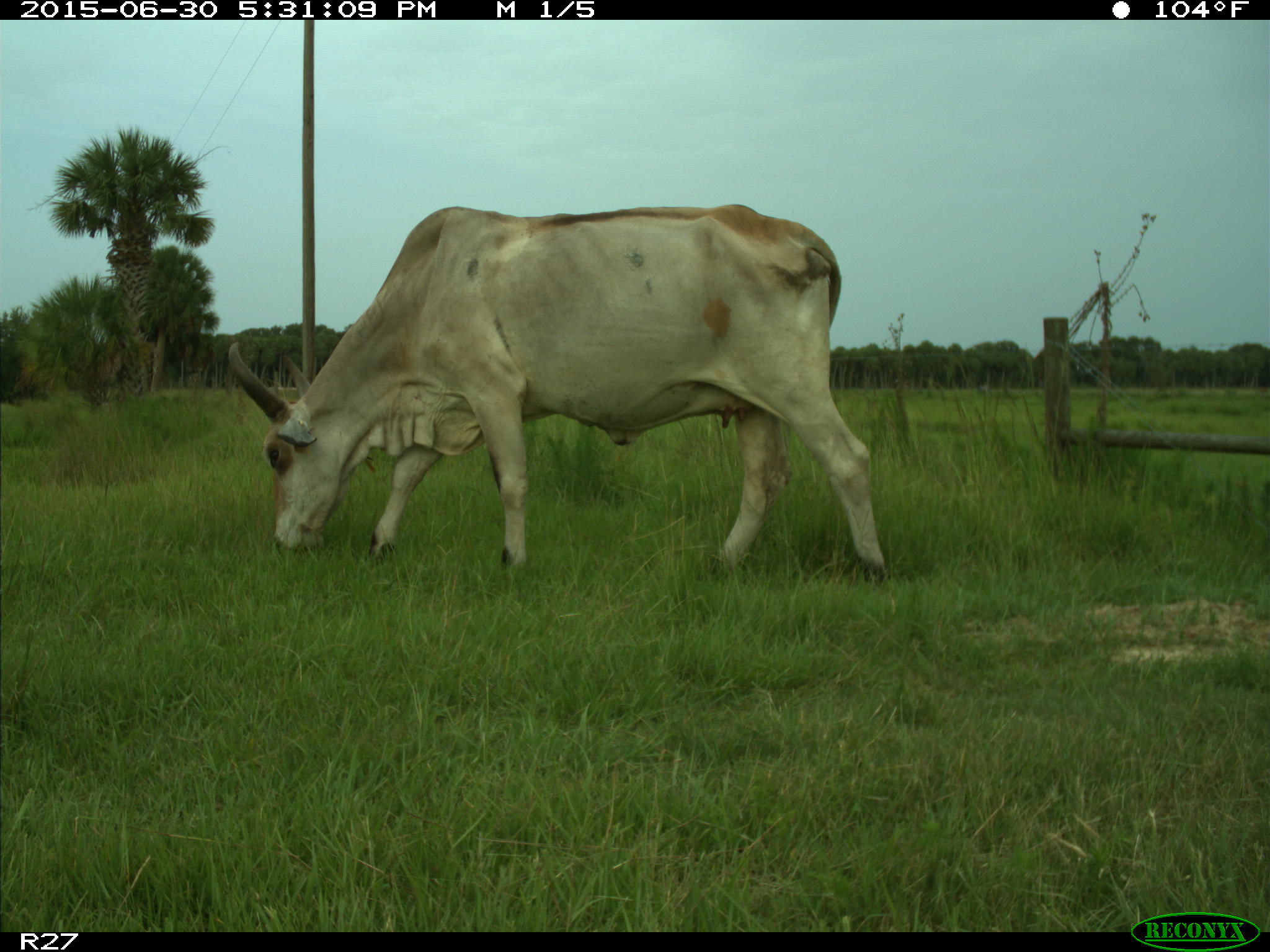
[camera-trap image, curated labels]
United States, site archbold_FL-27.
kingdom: Animalia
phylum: Chordata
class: Mammalia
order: Artiodactyla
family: Bovidae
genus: Bos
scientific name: Bos taurus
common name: domestic cow